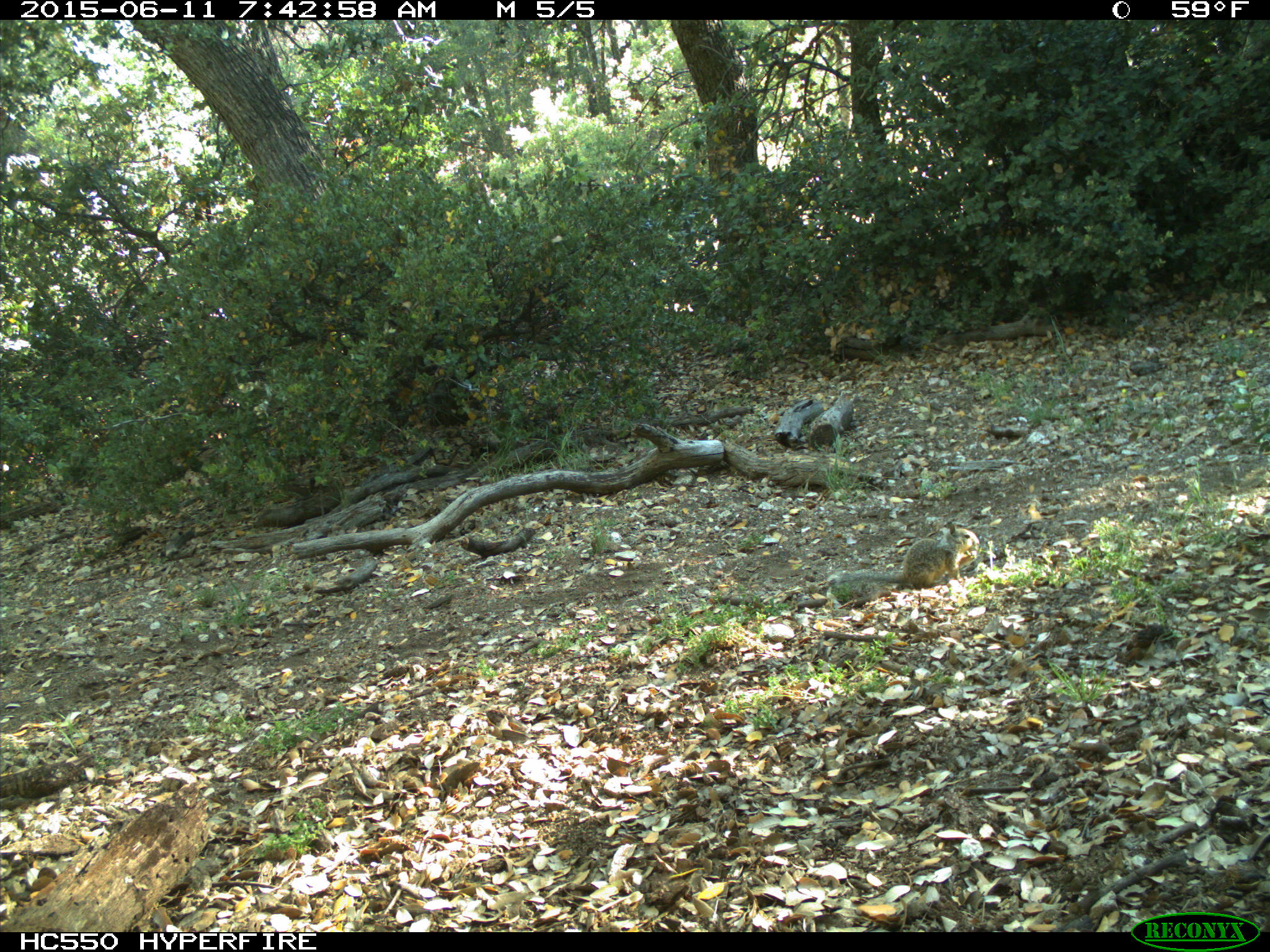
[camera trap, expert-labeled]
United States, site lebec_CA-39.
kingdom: Animalia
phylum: Chordata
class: Mammalia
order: Rodentia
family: Sciuridae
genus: Otospermophilus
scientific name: Otospermophilus beecheyi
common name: california ground squirrel